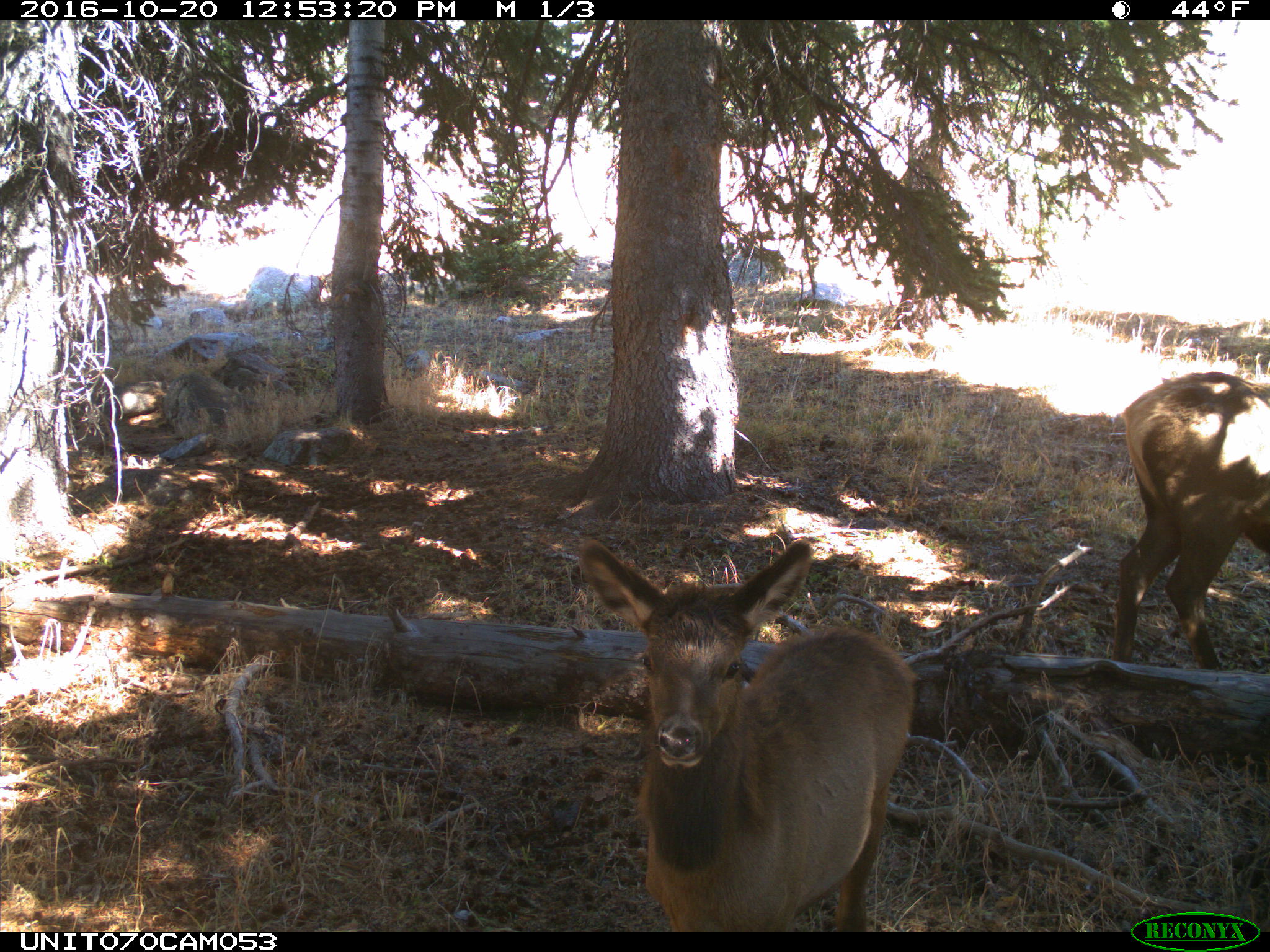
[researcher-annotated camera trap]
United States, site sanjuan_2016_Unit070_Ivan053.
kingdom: Animalia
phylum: Chordata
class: Mammalia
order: Artiodactyla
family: Cervidae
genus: Cervus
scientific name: Cervus elaphus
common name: red deer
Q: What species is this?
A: Cervus elaphus (red deer).